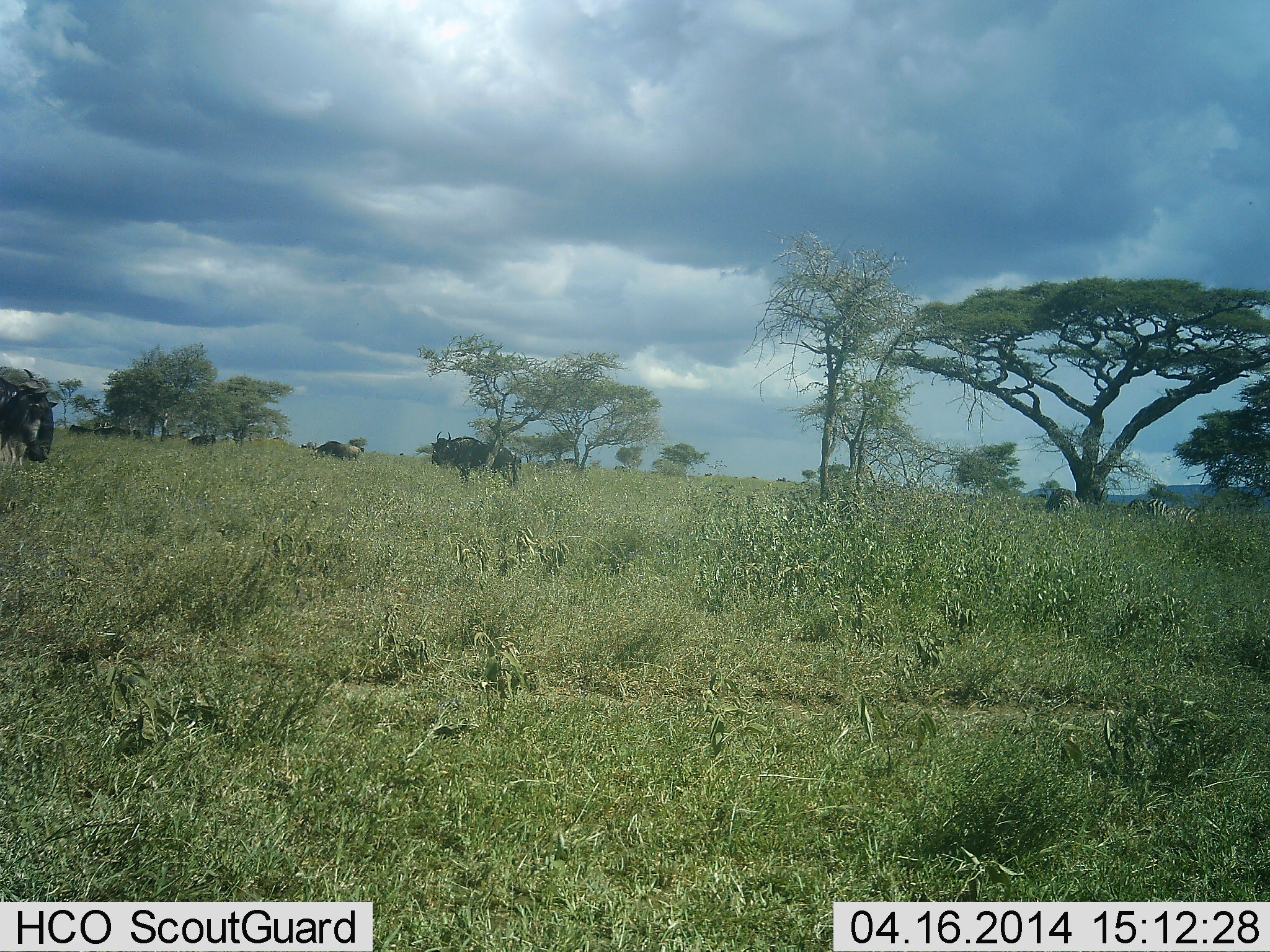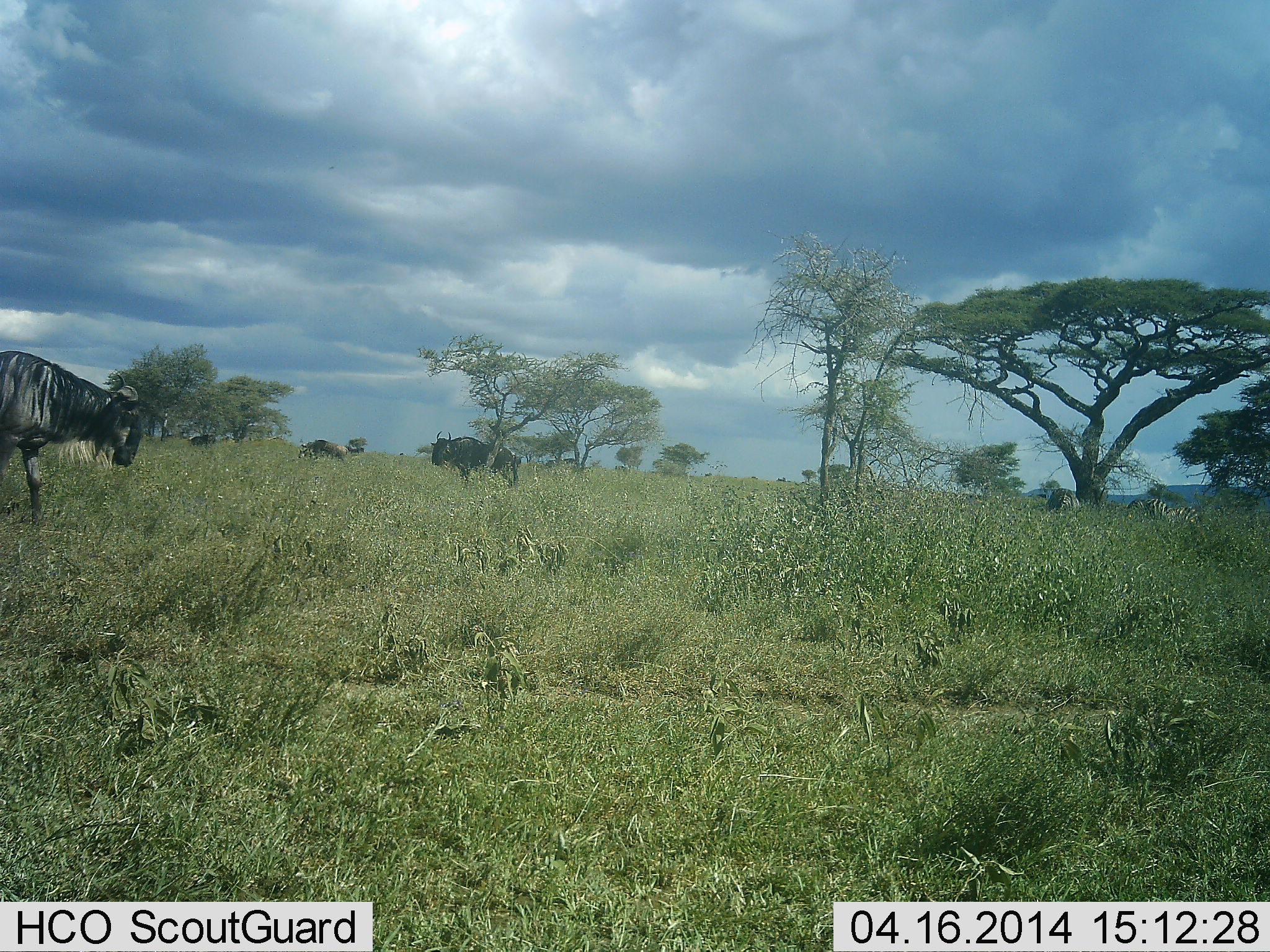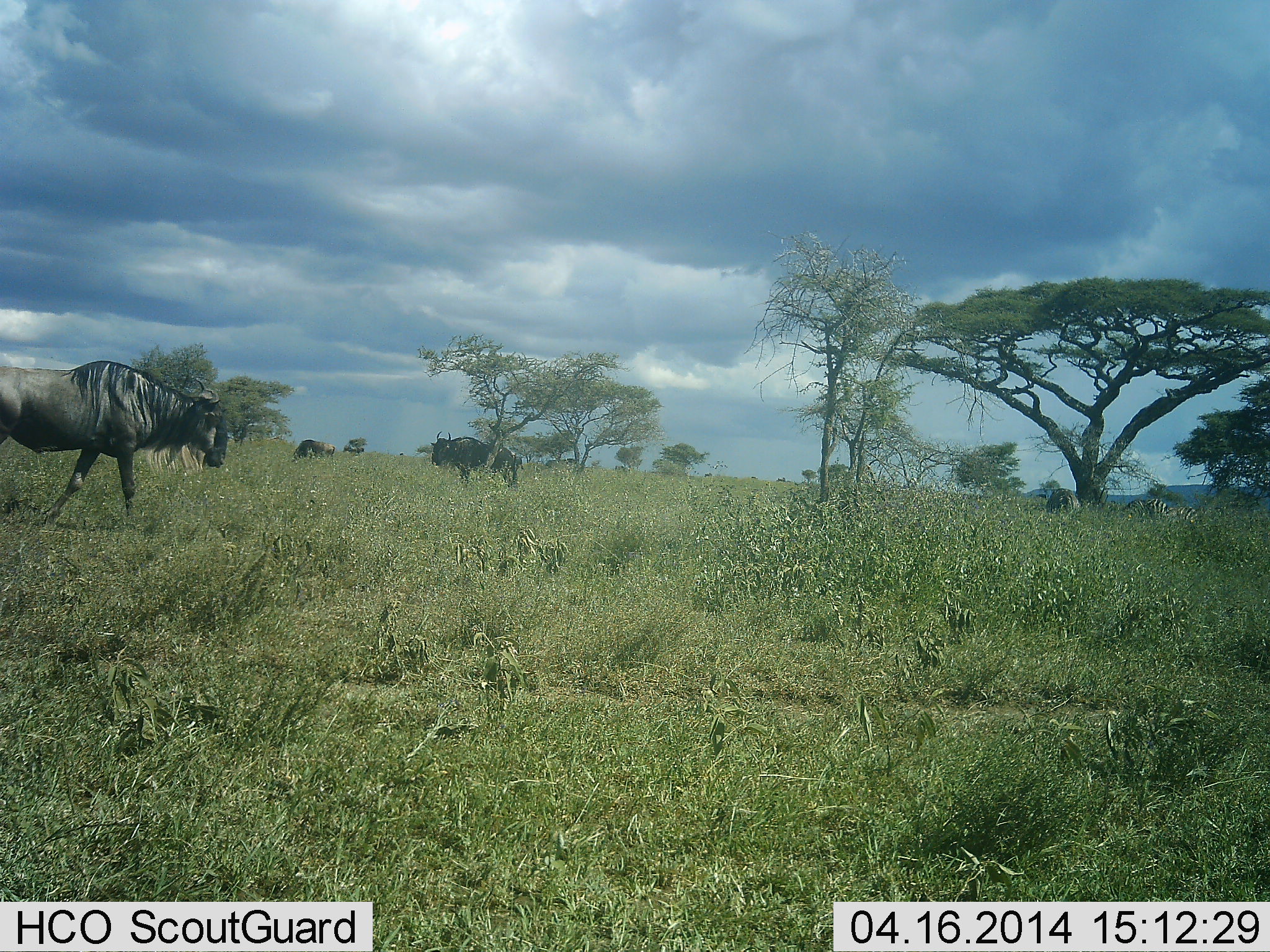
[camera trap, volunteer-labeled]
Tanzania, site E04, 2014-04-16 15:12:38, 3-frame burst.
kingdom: Animalia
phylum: Chordata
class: Mammalia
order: Artiodactyla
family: Bovidae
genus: Connochaetes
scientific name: Connochaetes taurinus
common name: blue wildebeest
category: wildebeest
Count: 5.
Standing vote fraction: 92%.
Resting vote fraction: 15%.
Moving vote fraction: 69%.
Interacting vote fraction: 0%.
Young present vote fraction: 0%.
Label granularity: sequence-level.